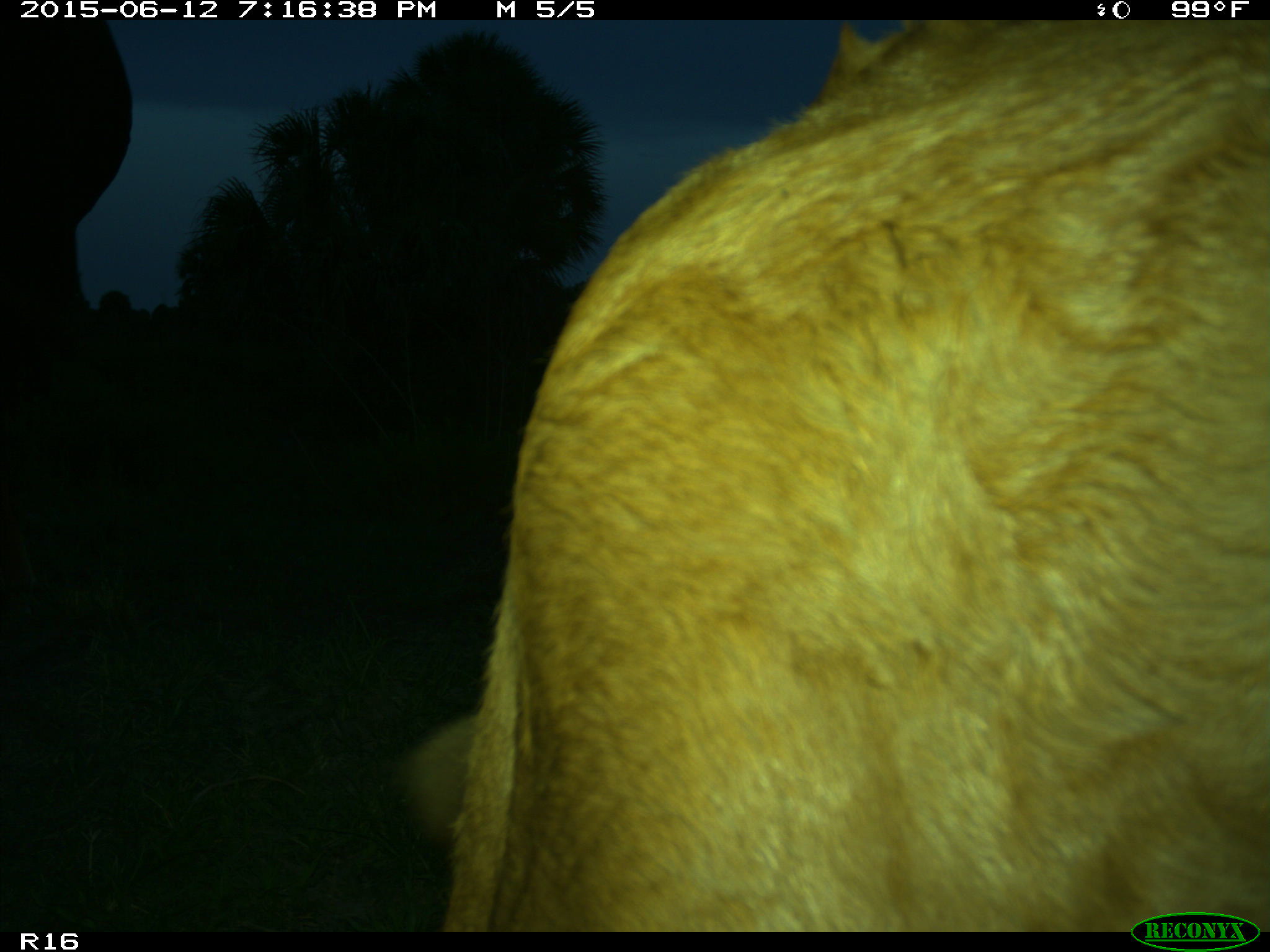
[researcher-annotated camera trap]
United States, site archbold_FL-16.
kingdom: Animalia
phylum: Chordata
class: Mammalia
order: Artiodactyla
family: Bovidae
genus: Bos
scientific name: Bos taurus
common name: domestic cow